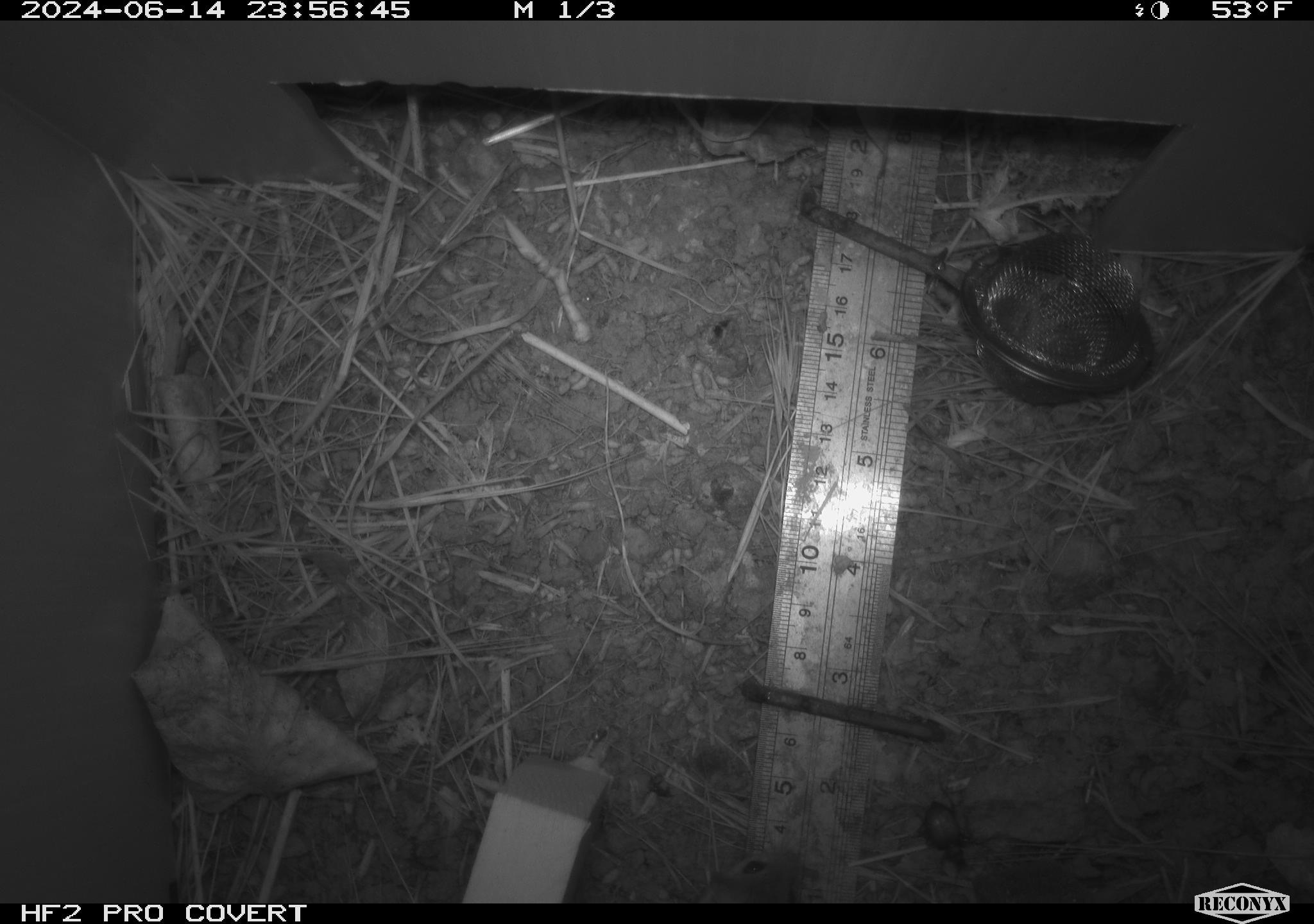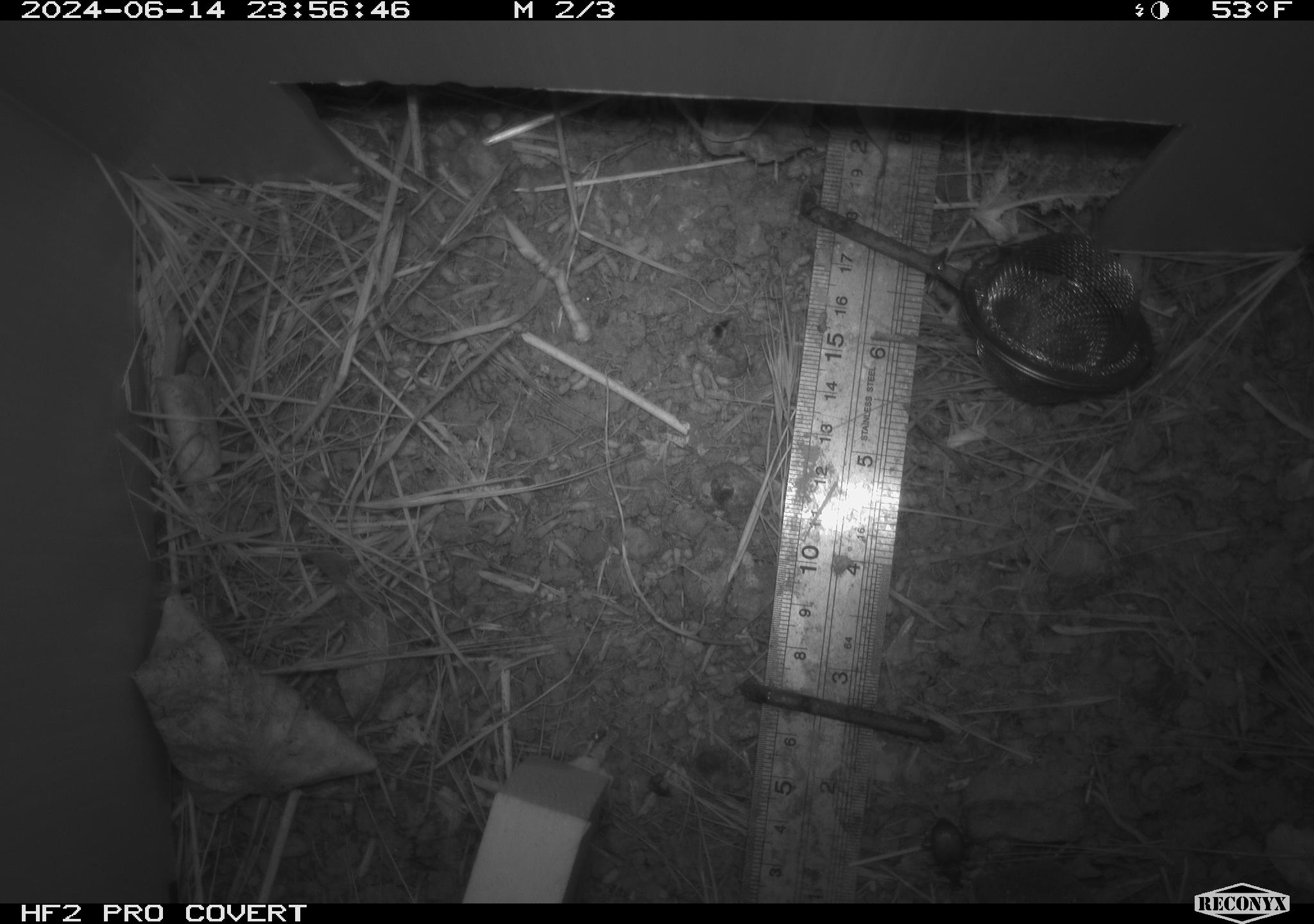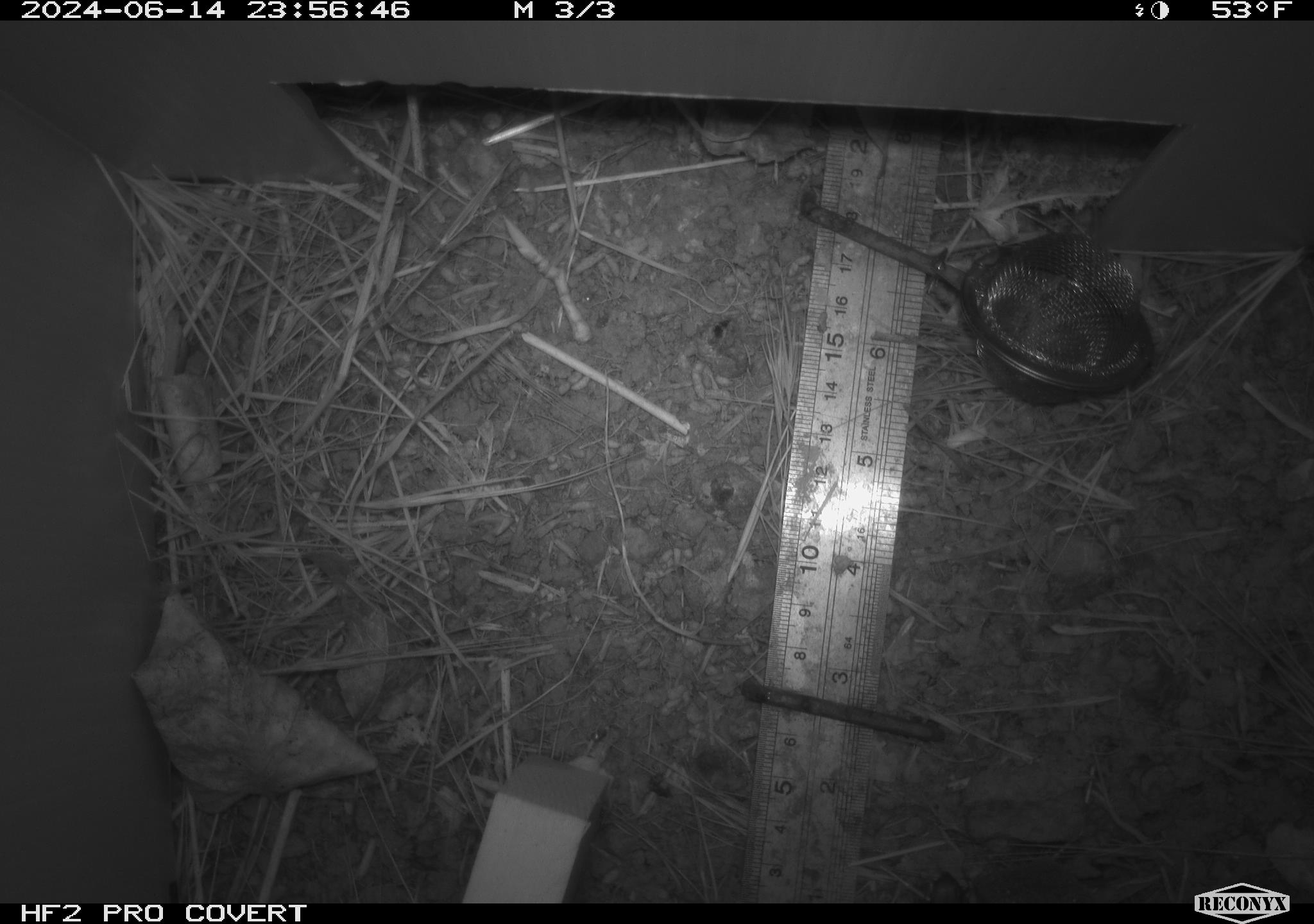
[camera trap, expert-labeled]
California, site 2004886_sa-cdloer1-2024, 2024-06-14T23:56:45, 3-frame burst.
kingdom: Animalia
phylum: Arthropoda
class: Insecta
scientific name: Insecta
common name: insect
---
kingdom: Animalia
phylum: Chordata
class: Mammalia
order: Rodentia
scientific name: Rodentia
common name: mouse species